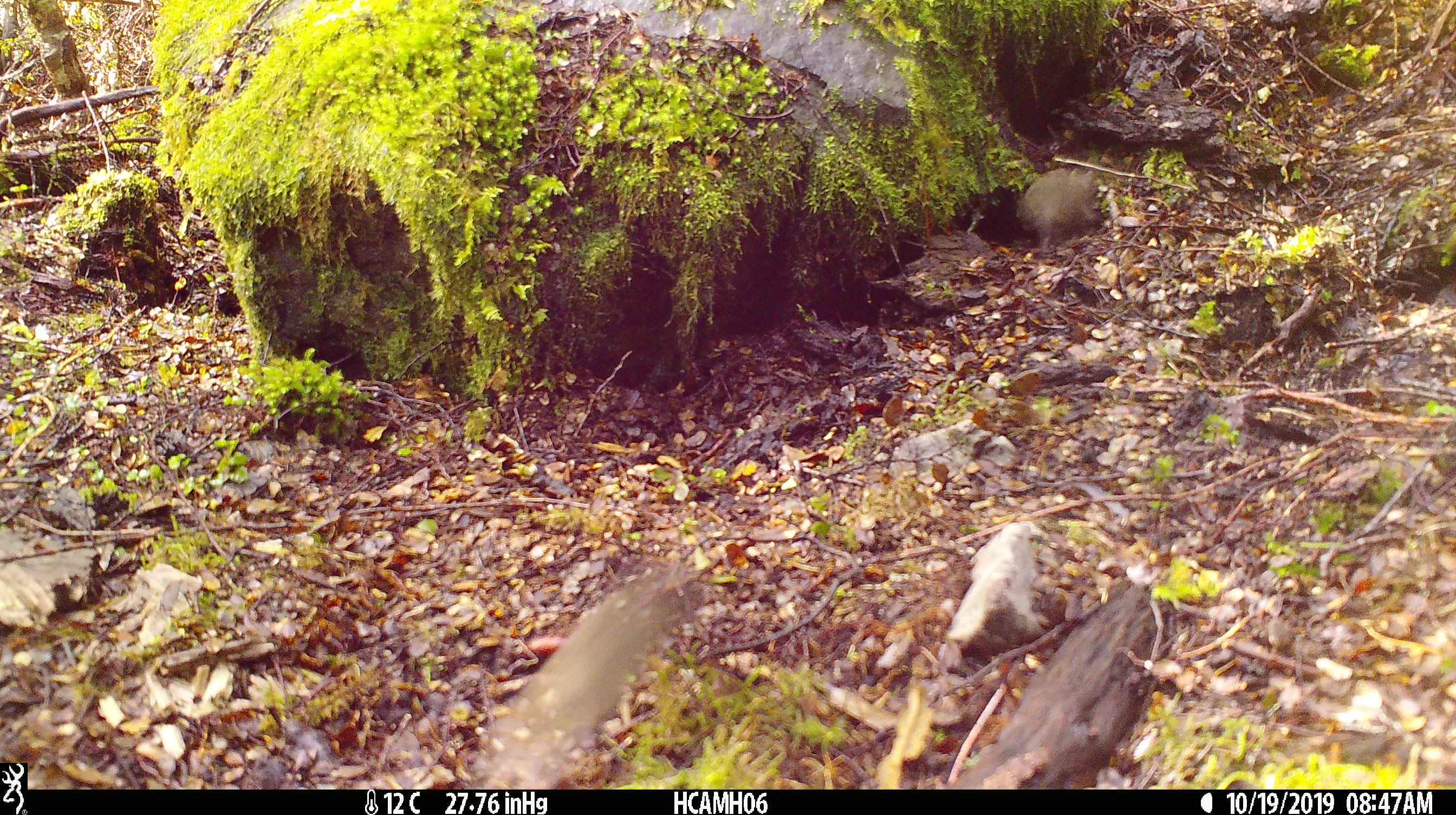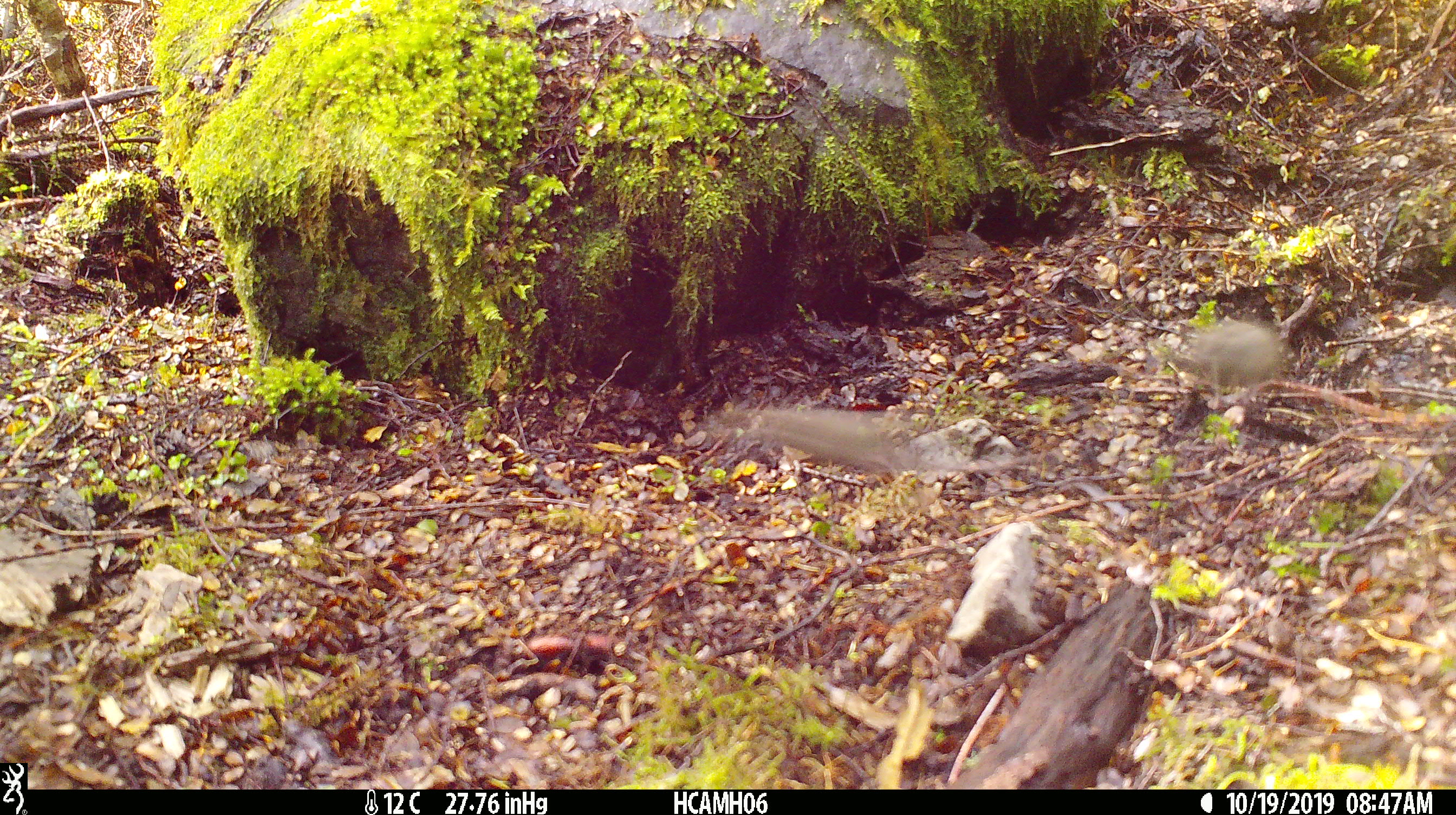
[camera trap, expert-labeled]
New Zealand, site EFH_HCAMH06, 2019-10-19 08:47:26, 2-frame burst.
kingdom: Animalia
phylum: Chordata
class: Mammalia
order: Rodentia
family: Muridae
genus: Mus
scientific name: Mus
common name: mouse